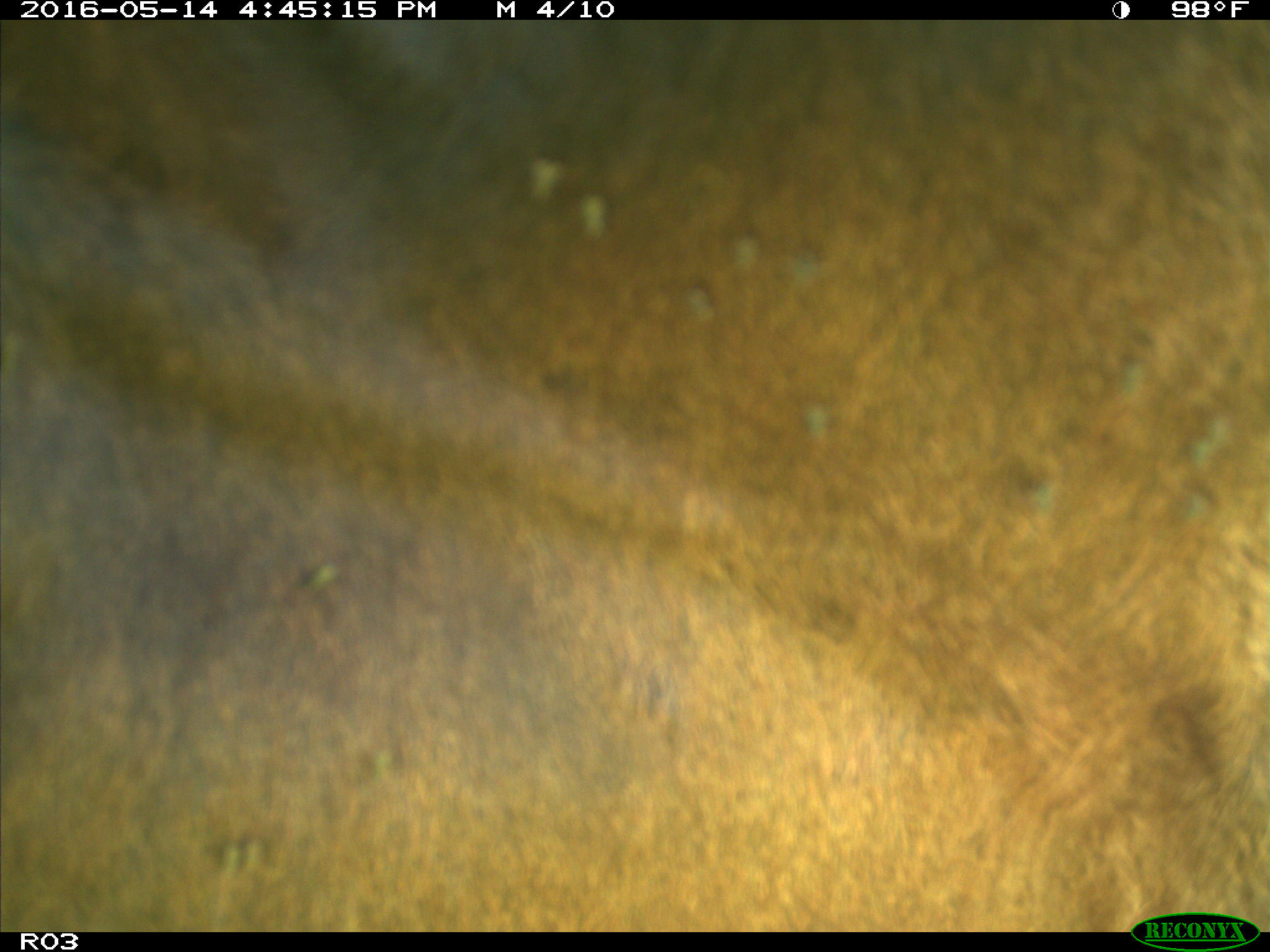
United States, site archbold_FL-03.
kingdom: Animalia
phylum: Chordata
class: Mammalia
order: Artiodactyla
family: Bovidae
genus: Bos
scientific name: Bos taurus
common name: domestic cow